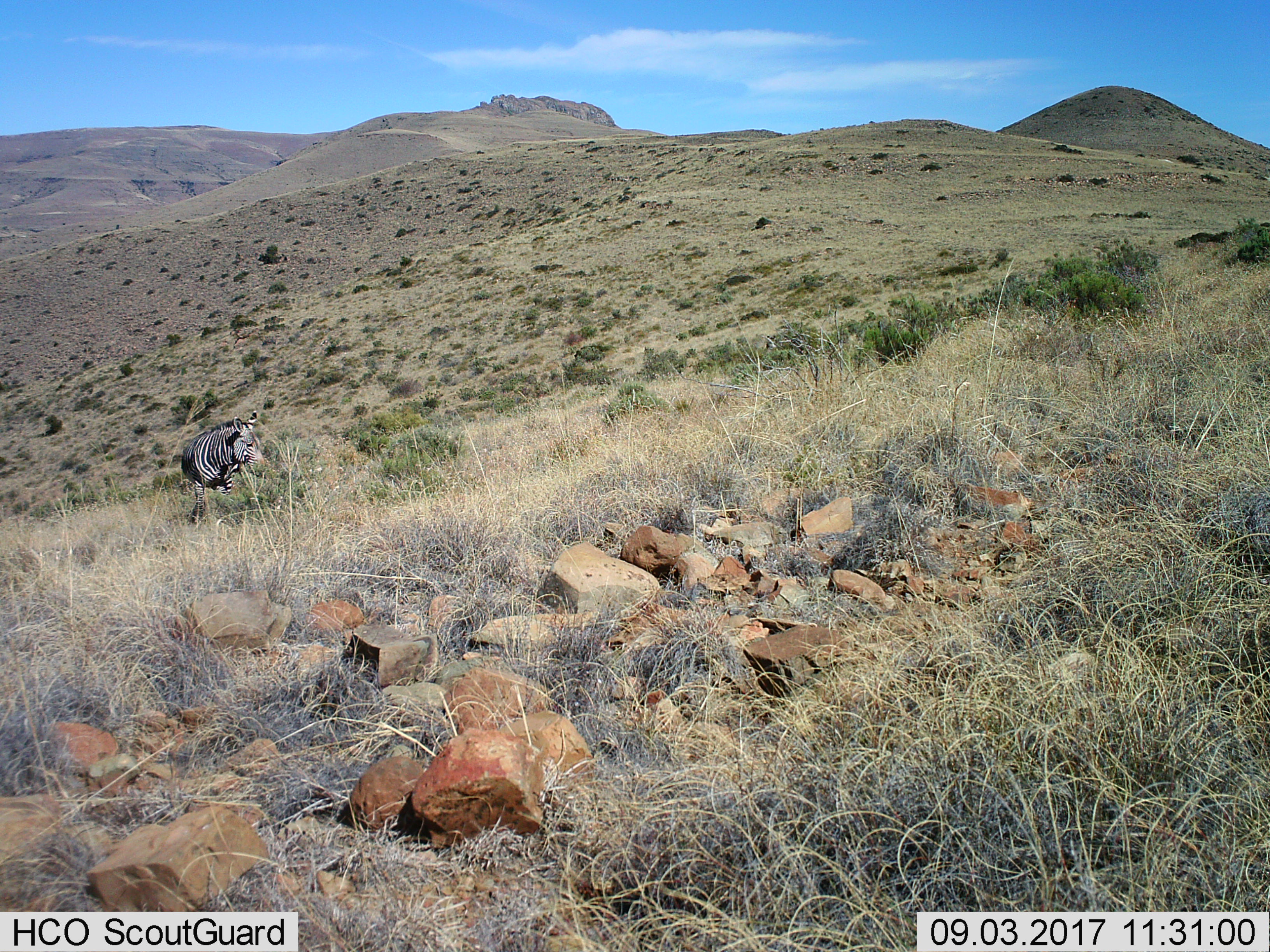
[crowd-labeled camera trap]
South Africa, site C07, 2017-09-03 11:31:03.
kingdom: Animalia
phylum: Chordata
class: Mammalia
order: Perissodactyla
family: Equidae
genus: Equus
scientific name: Equus zebra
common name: mountain zebra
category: zebramountain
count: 1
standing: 50%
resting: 0%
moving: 12%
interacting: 0%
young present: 0%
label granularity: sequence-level